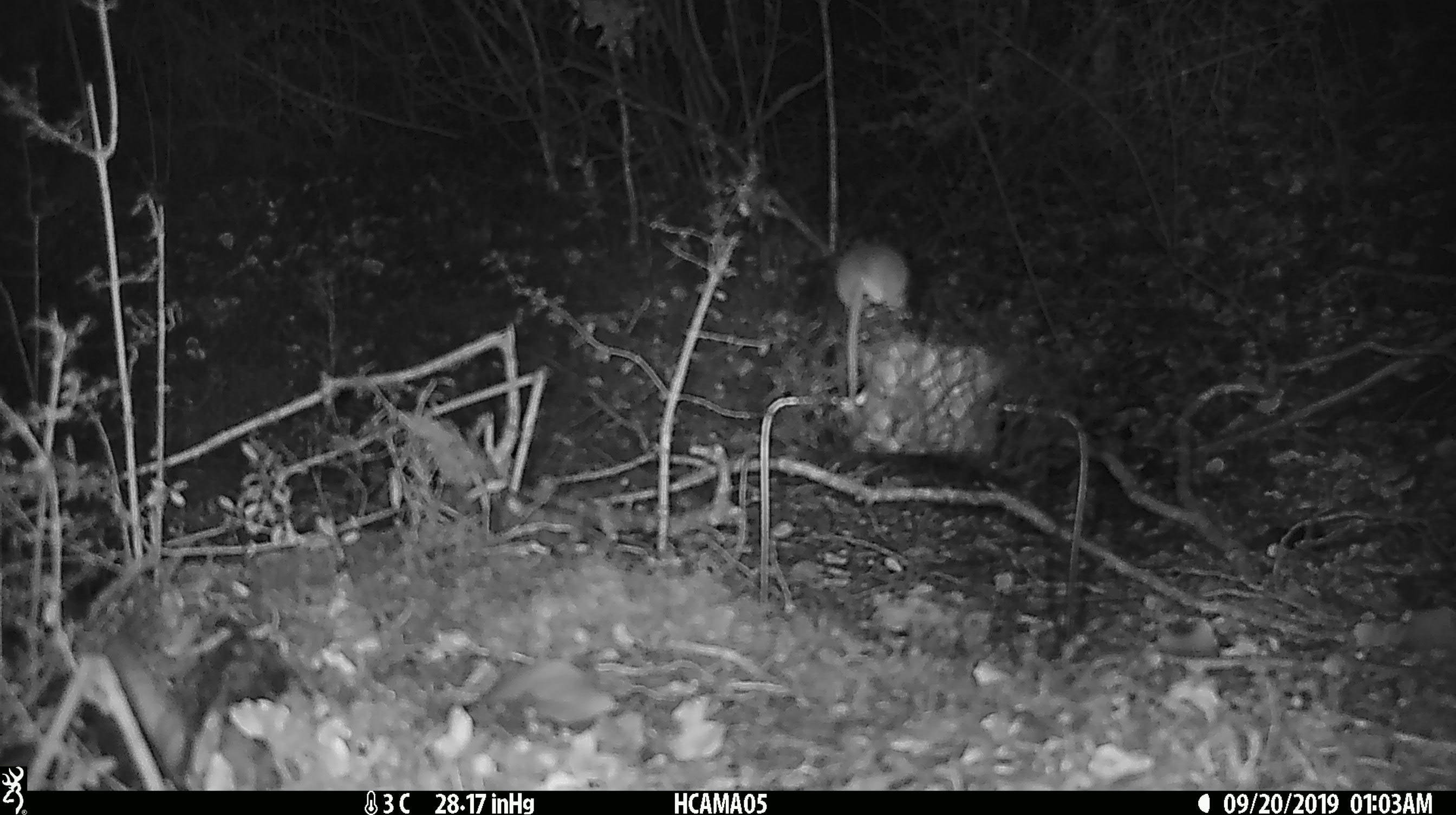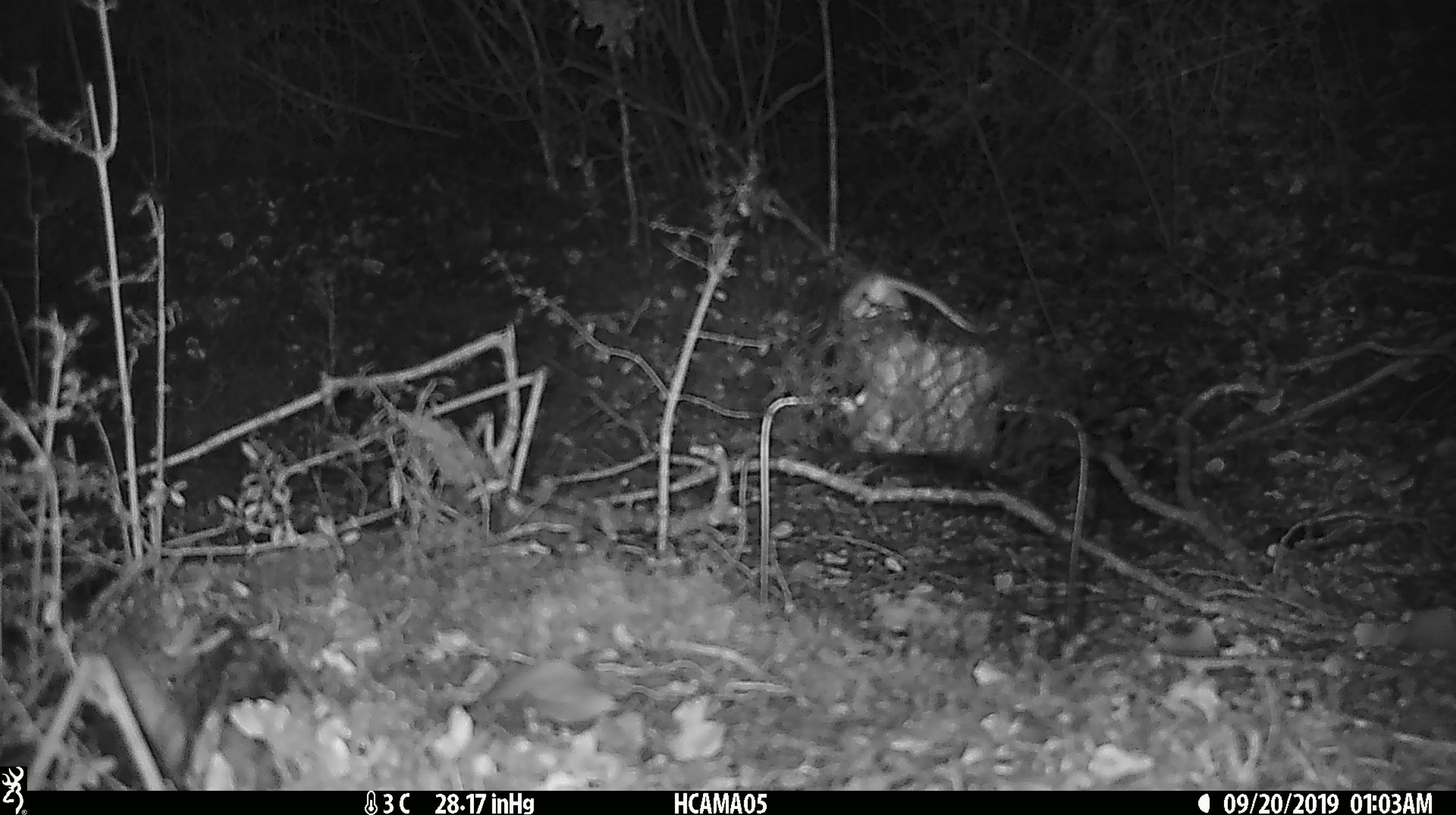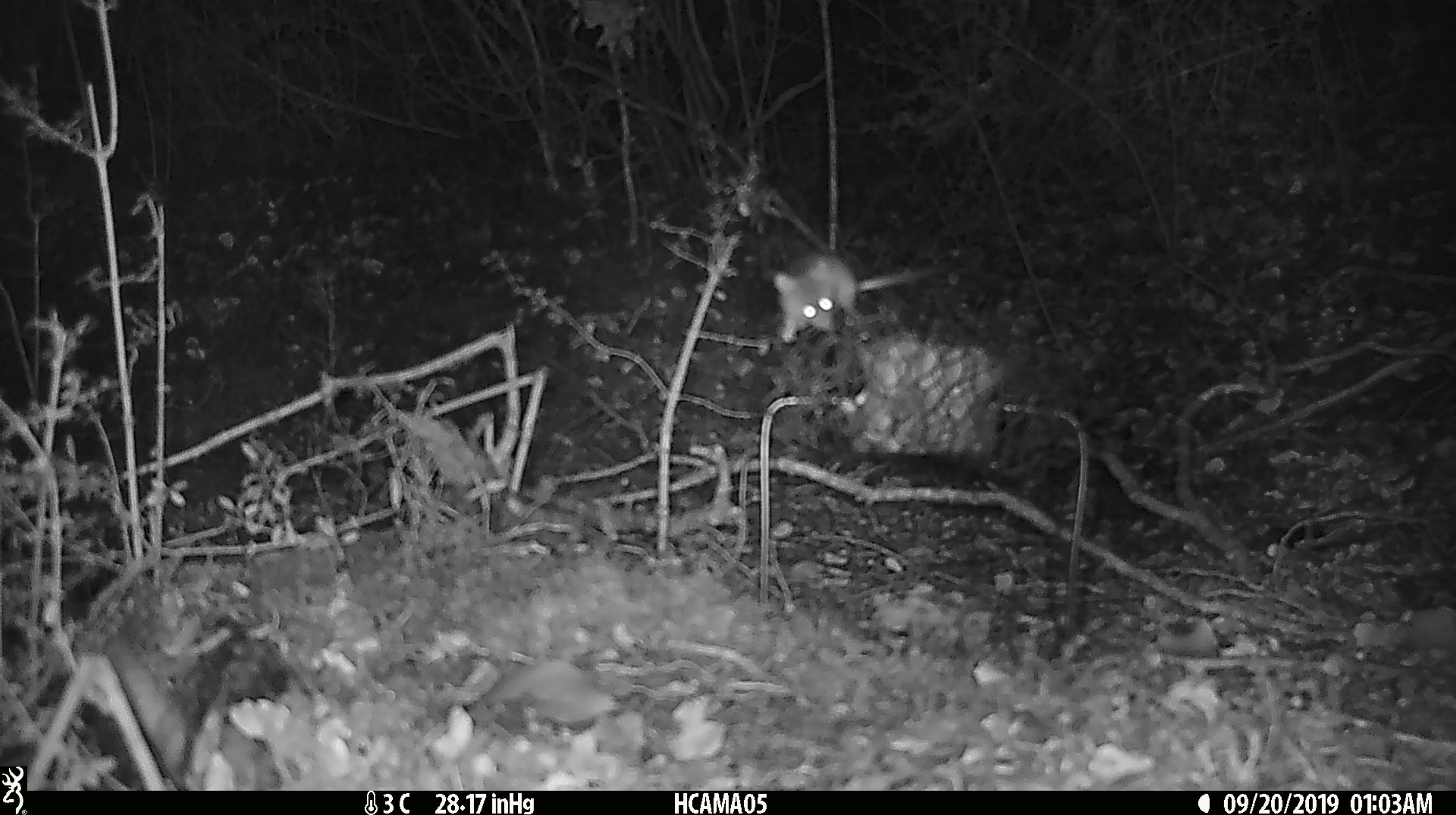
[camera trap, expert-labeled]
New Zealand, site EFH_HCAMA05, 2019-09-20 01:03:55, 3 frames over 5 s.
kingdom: Animalia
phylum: Chordata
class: Mammalia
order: Rodentia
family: Muridae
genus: Mus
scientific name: Mus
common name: mouse